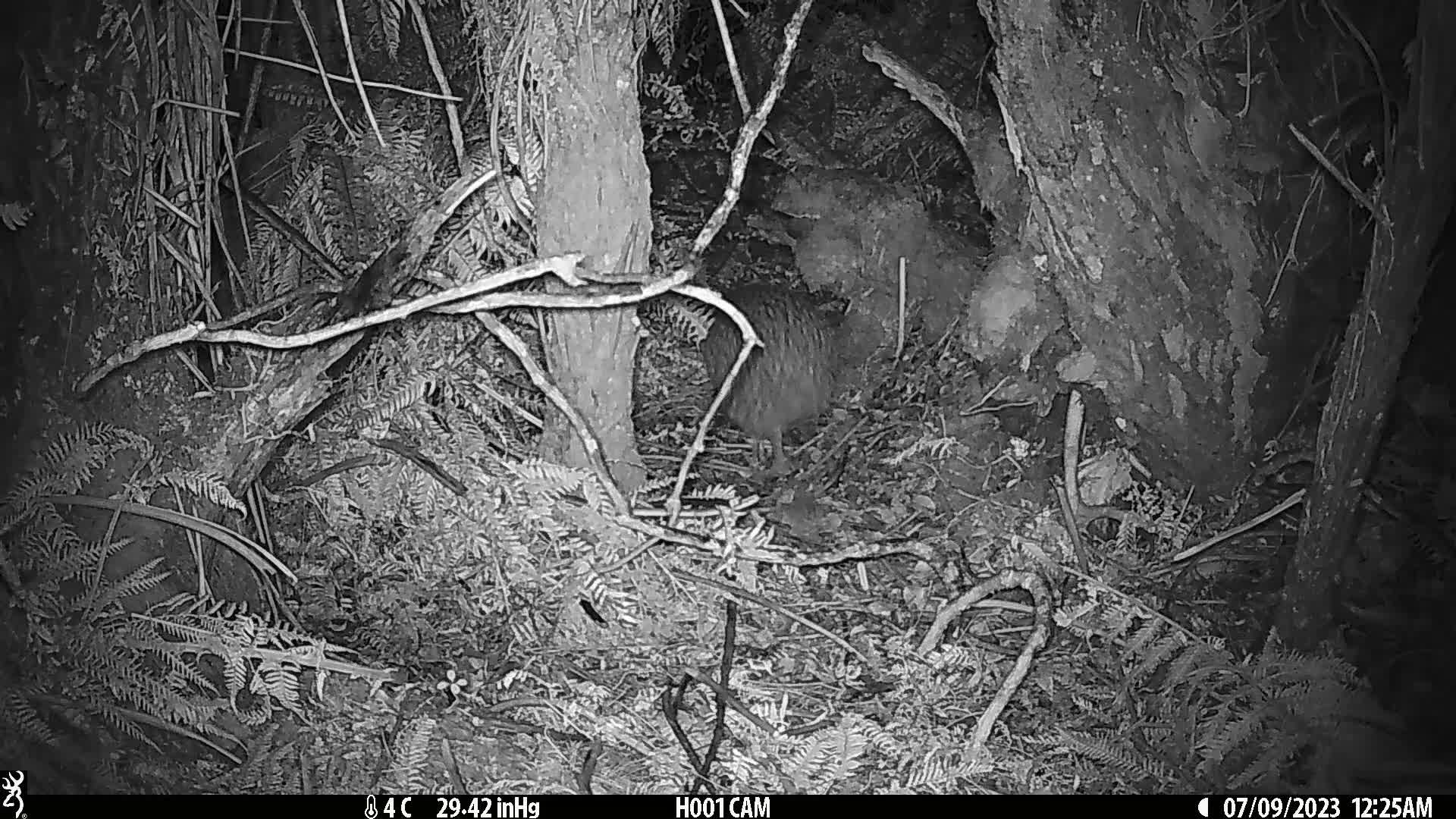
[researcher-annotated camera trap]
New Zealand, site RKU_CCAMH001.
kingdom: Animalia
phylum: Chordata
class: Aves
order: Apterygiformes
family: Apterygidae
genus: Apteryx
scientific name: Apteryx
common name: kiwi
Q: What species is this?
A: Kiwi (Apteryx).